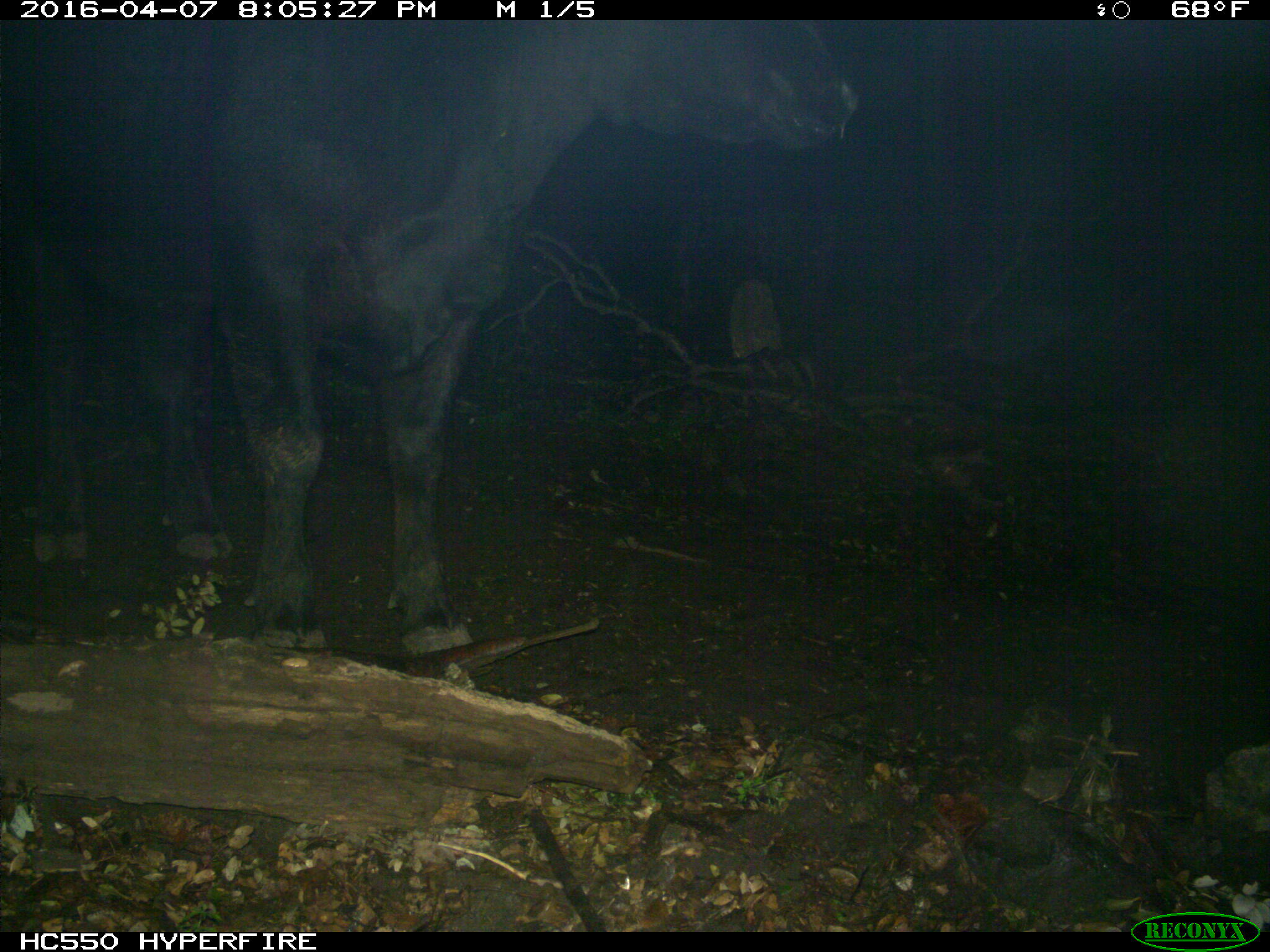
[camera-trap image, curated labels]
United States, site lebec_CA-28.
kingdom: Animalia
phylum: Chordata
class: Mammalia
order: Artiodactyla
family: Bovidae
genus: Bos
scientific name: Bos taurus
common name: domestic cow